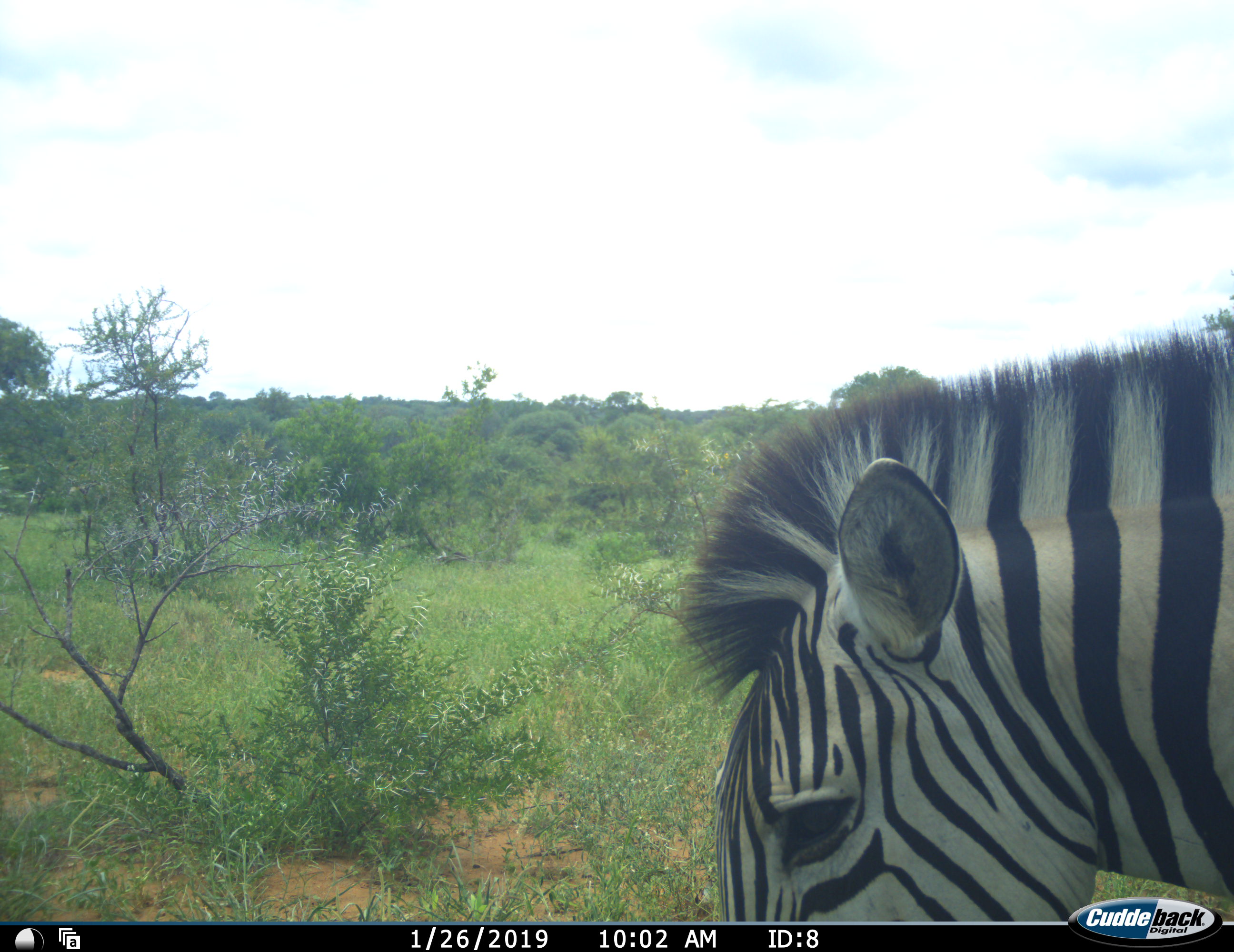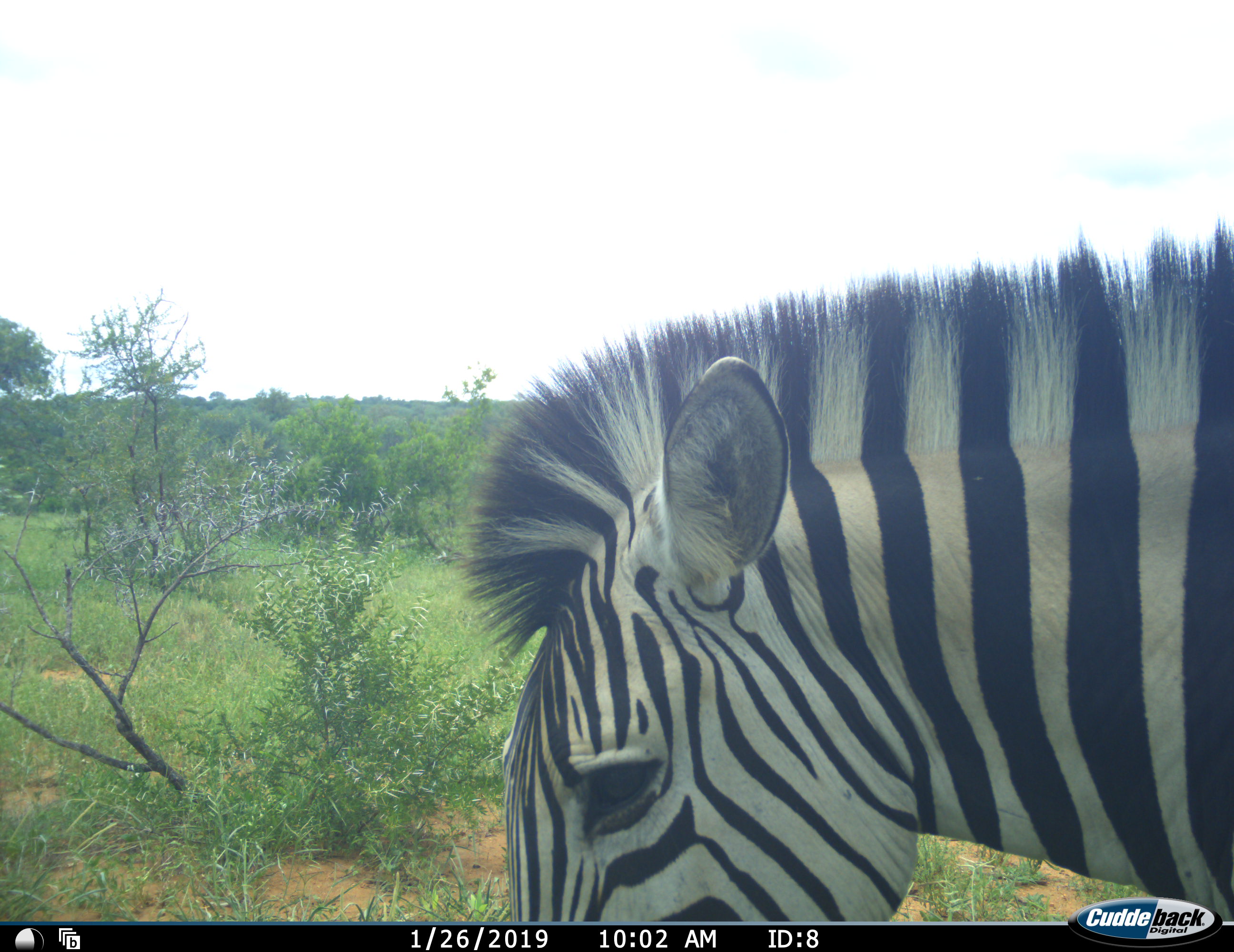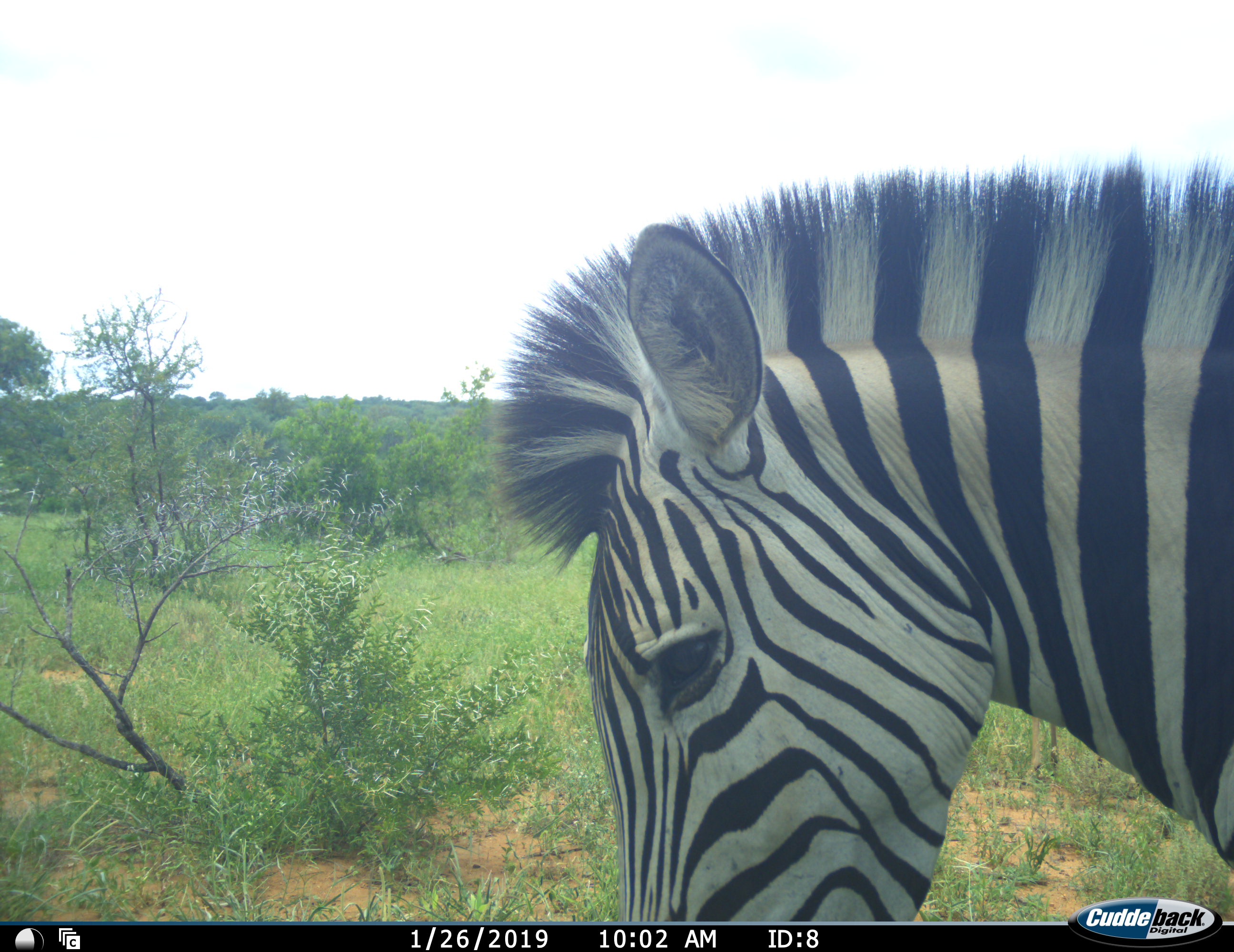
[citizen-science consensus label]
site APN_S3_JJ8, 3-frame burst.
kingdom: Animalia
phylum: Chordata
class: Mammalia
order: Perissodactyla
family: Equidae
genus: Equus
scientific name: Equus quagga burchellii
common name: burchell's zebra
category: zebraburchells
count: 1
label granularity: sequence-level